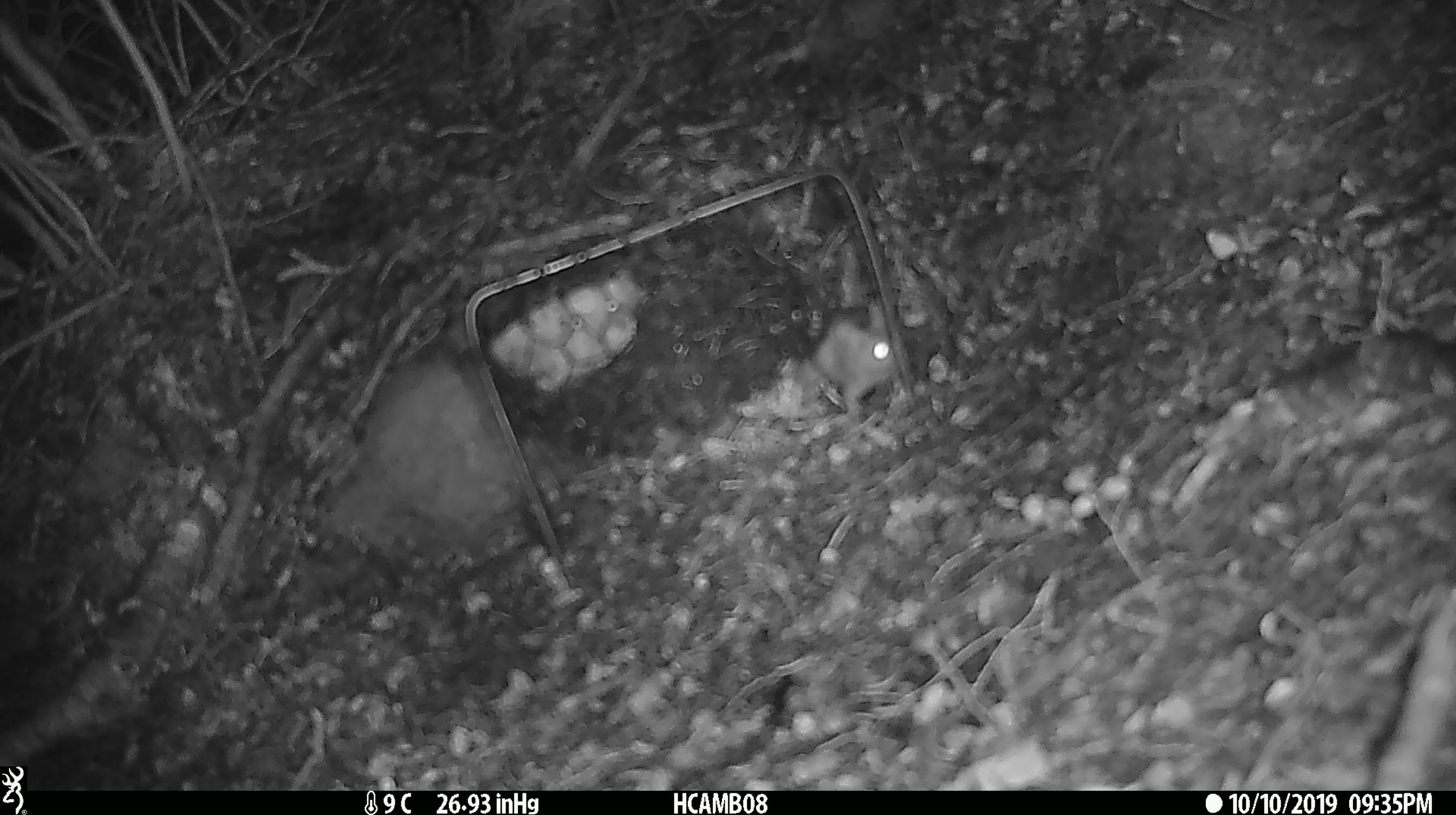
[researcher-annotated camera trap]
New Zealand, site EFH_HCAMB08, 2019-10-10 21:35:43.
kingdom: Animalia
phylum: Chordata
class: Mammalia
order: Rodentia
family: Muridae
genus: Mus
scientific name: Mus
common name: mouse